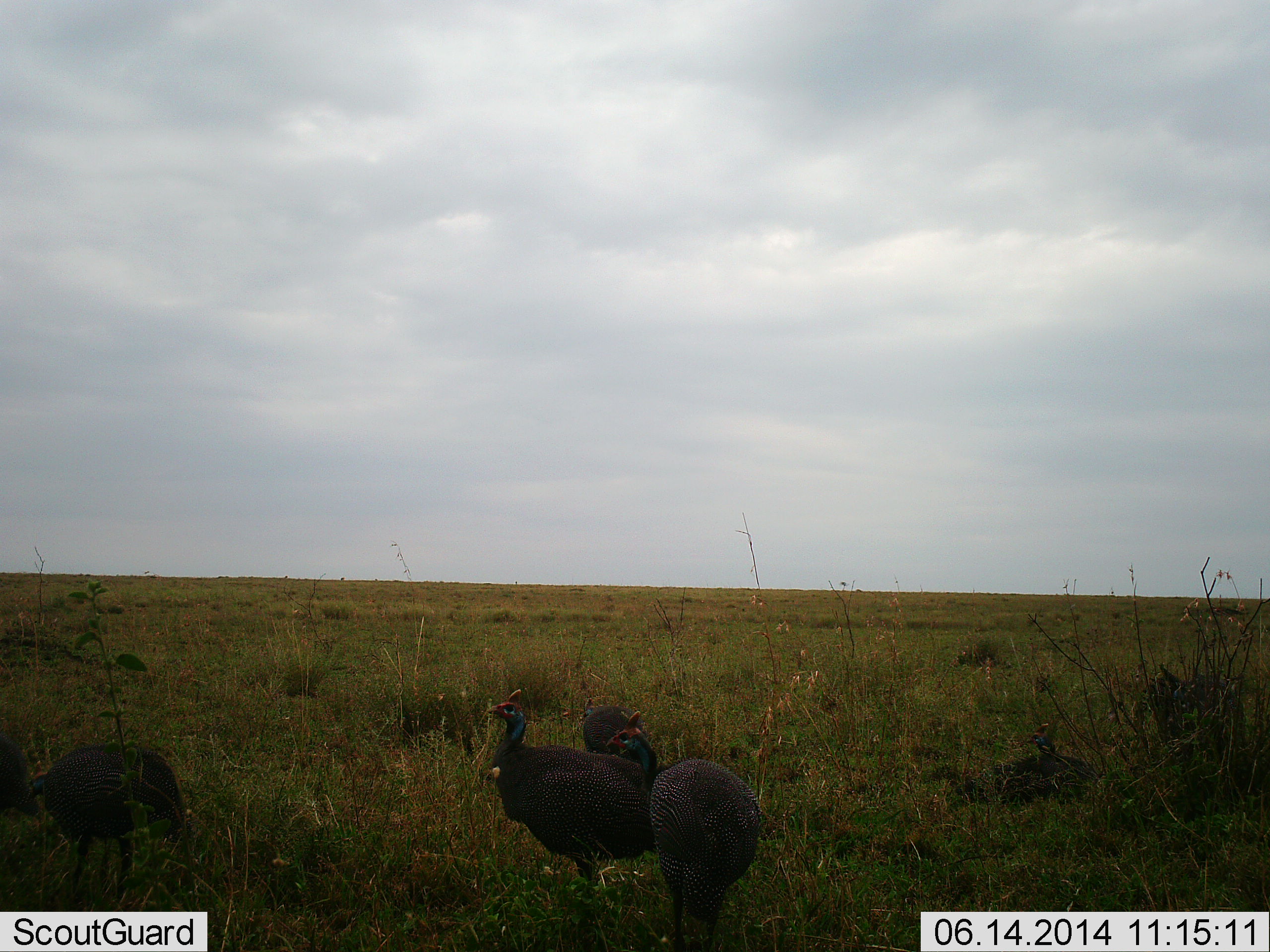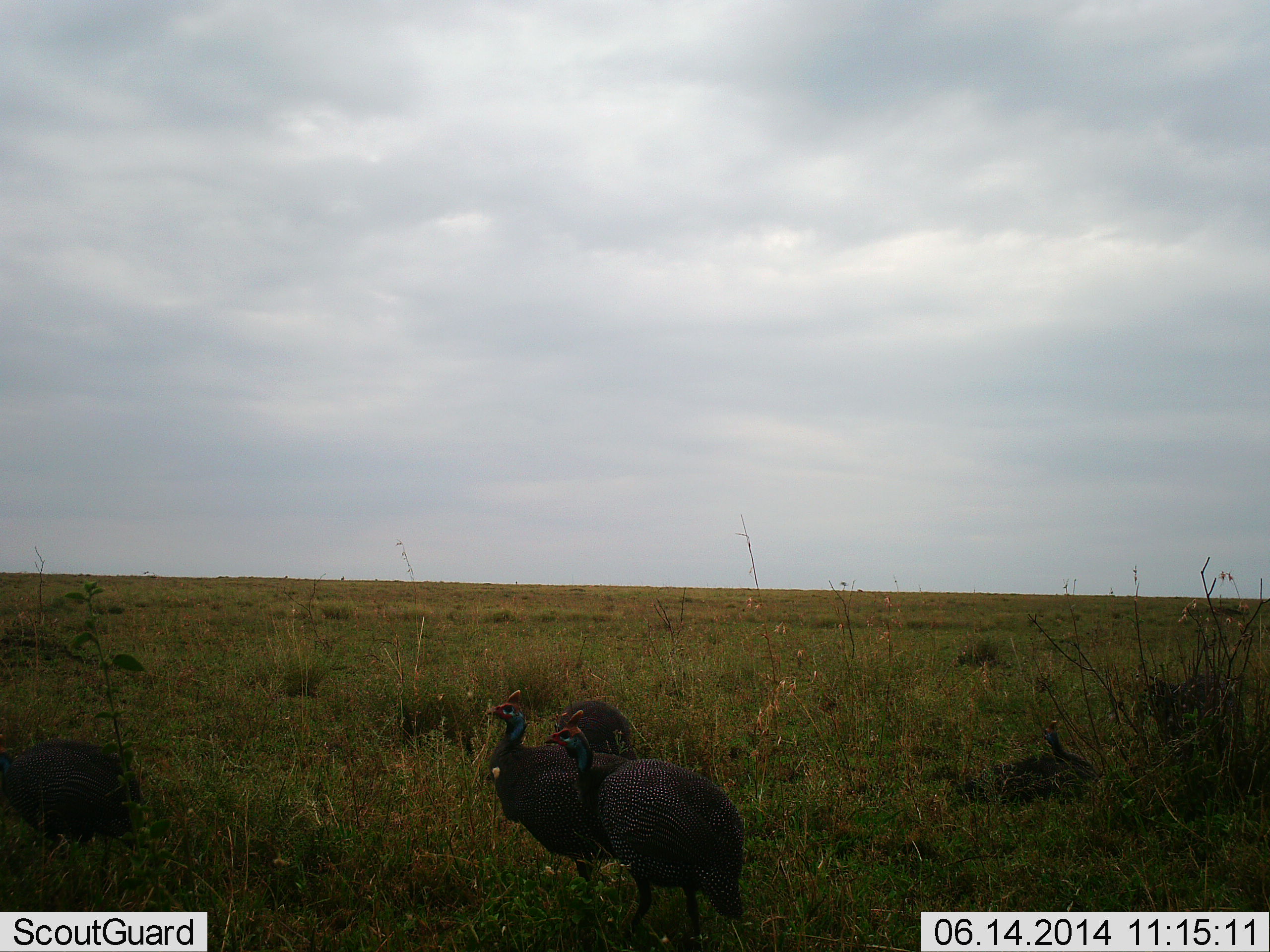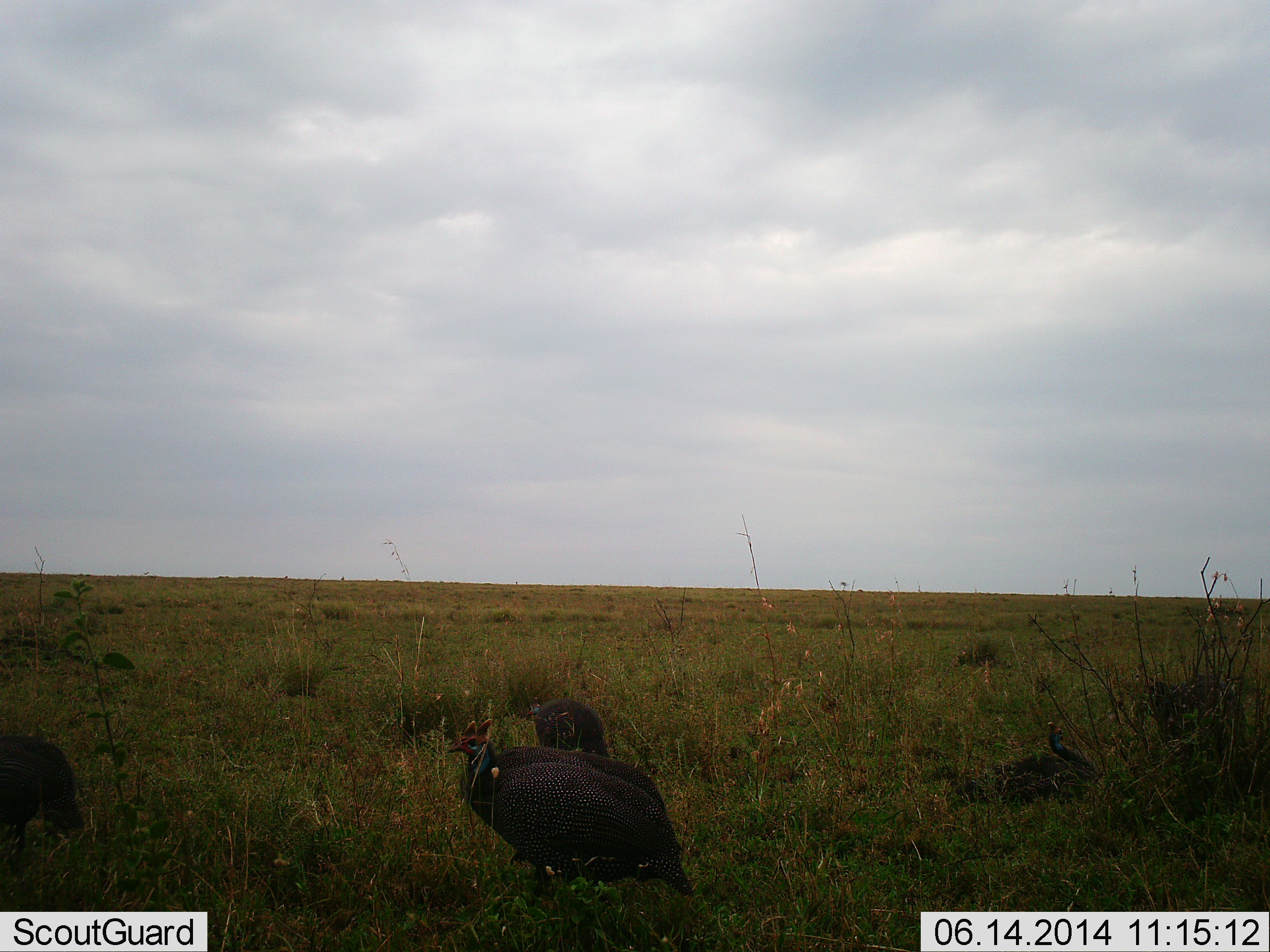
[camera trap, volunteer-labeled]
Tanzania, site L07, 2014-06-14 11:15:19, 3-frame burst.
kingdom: Animalia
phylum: Chordata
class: Aves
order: Galliformes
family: Numididae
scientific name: Numididae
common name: guinea fowl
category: guineafowl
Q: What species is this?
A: Guineafowl (guinea fowl) (Numididae).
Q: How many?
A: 5.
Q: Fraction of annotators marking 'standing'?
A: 60%.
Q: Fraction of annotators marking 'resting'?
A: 20%.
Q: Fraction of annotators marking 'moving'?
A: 70%.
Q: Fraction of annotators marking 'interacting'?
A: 0%.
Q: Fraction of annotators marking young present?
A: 0%.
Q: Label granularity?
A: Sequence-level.